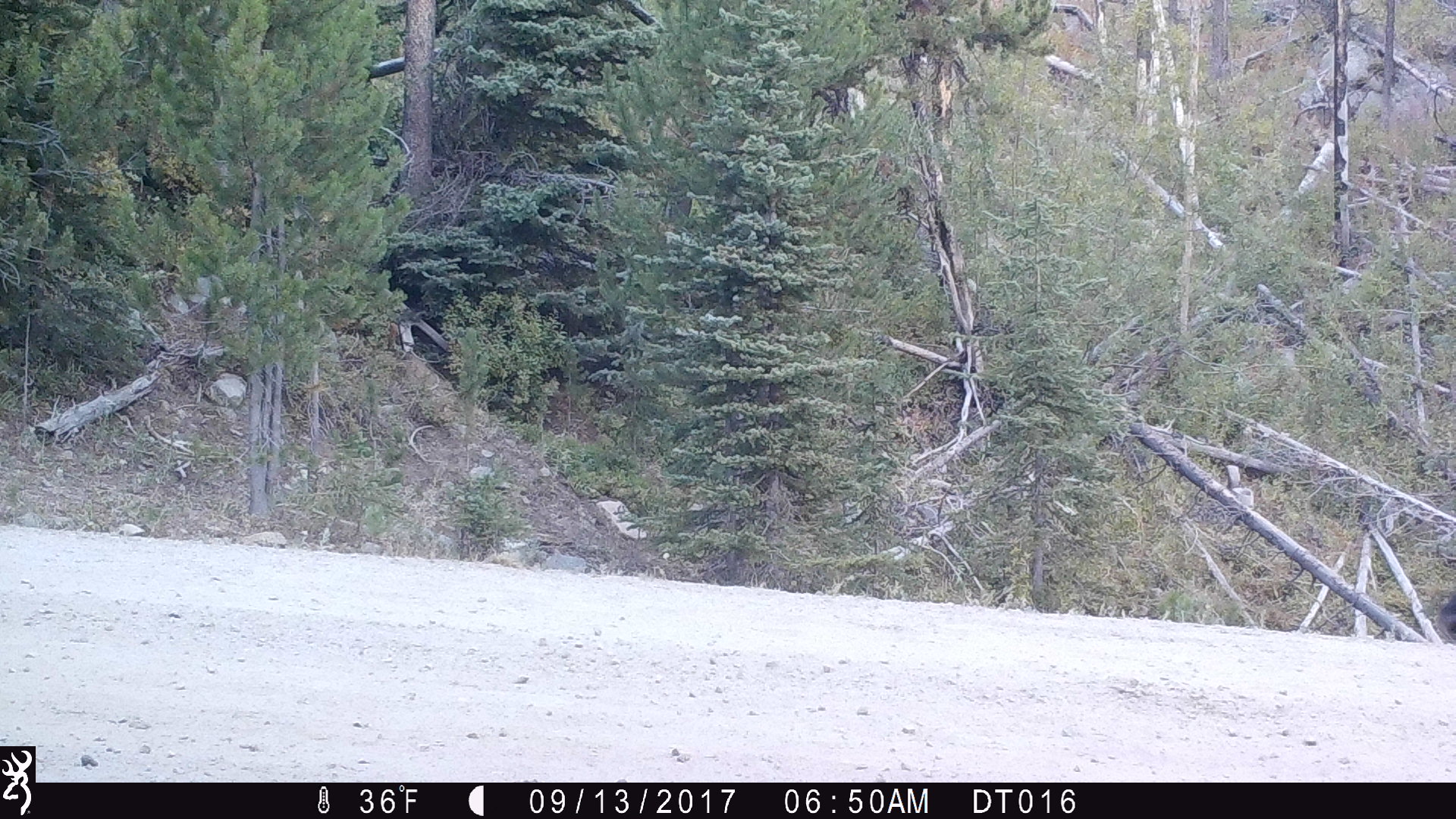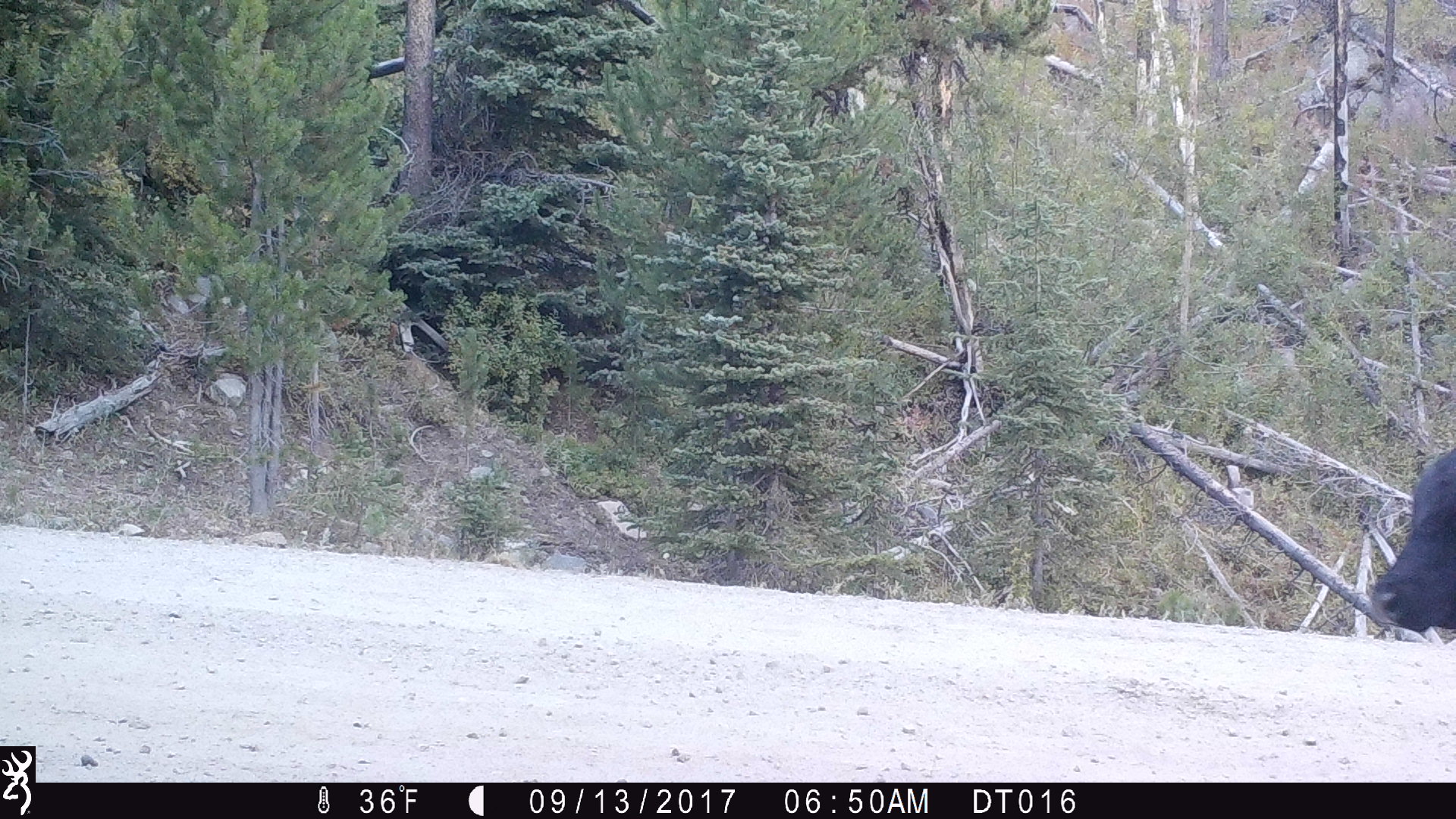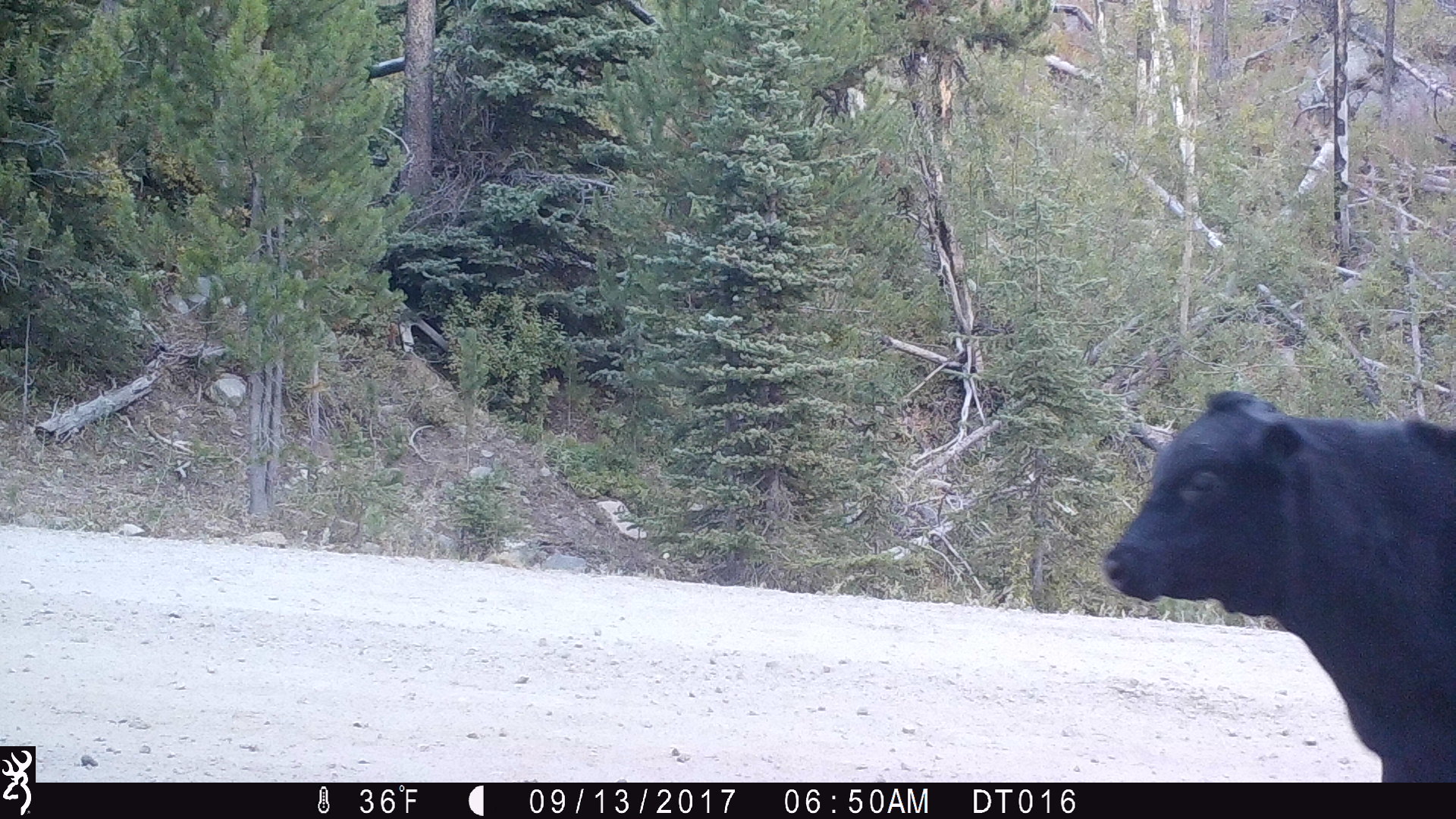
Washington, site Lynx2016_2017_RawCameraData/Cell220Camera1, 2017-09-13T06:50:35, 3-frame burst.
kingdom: Animalia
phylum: Chordata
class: Mammalia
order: Artiodactyla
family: Bovidae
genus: Bos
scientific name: Bos taurus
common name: domestic cattle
Domestic cattle (Bos taurus). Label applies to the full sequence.